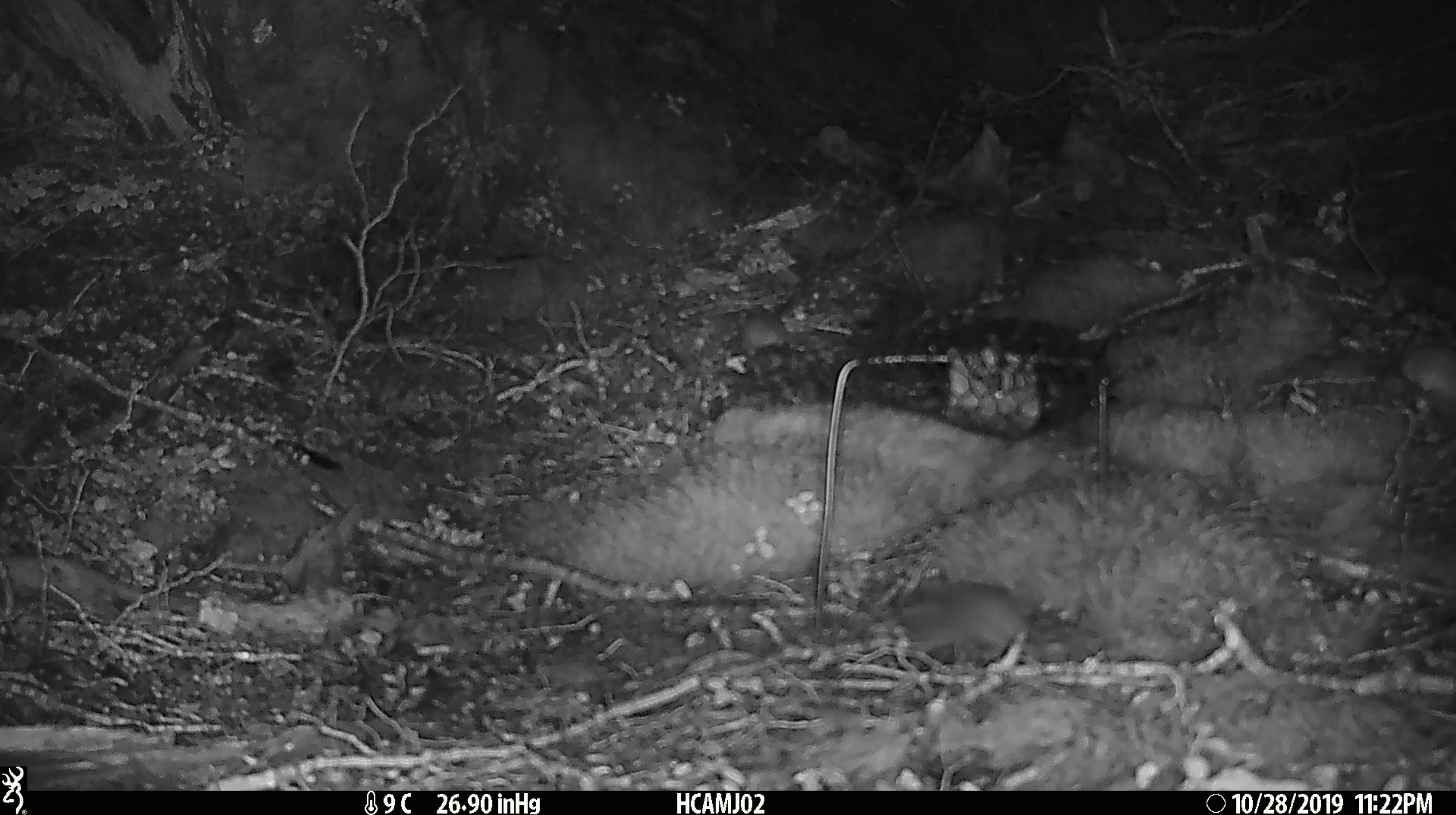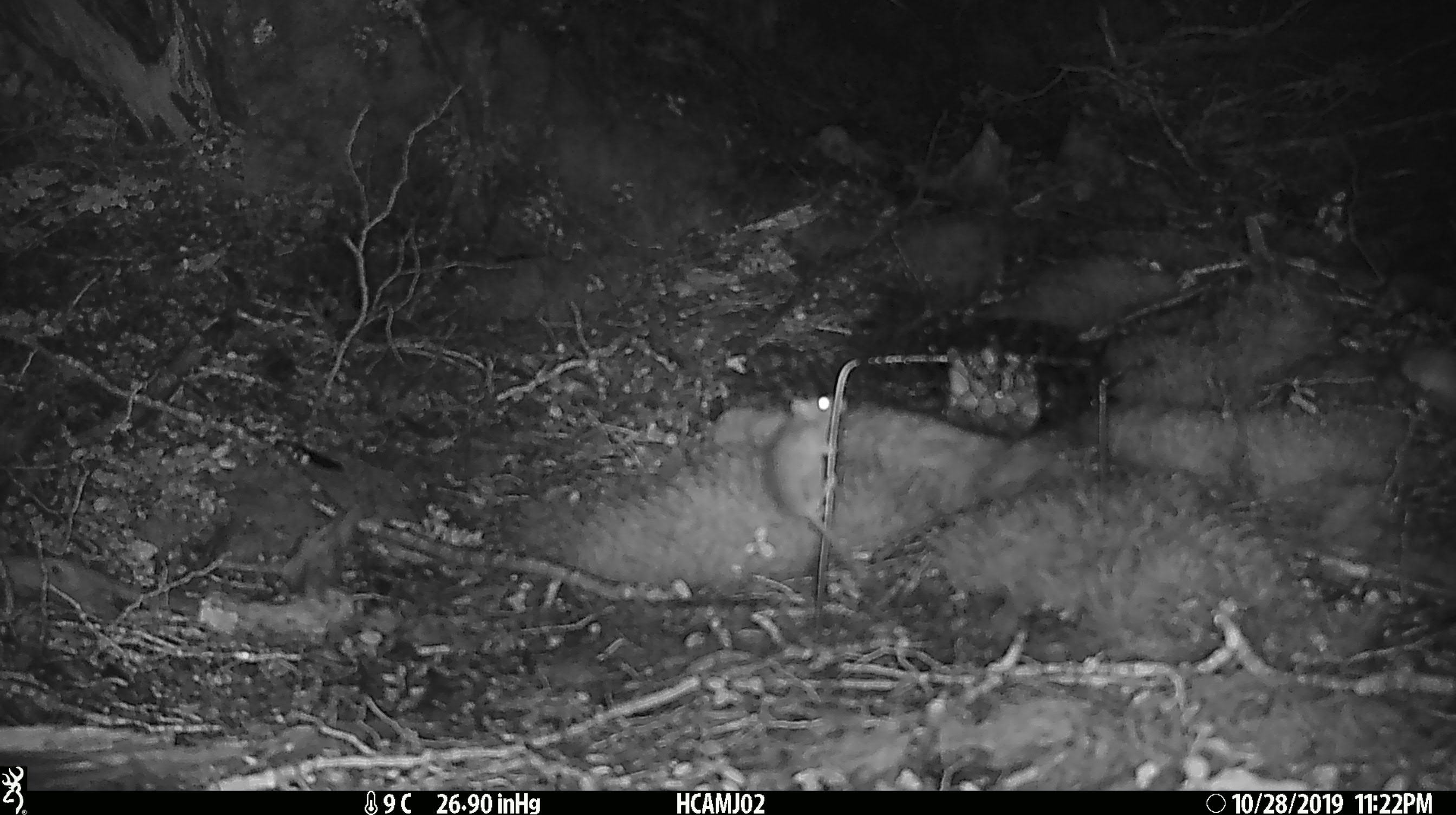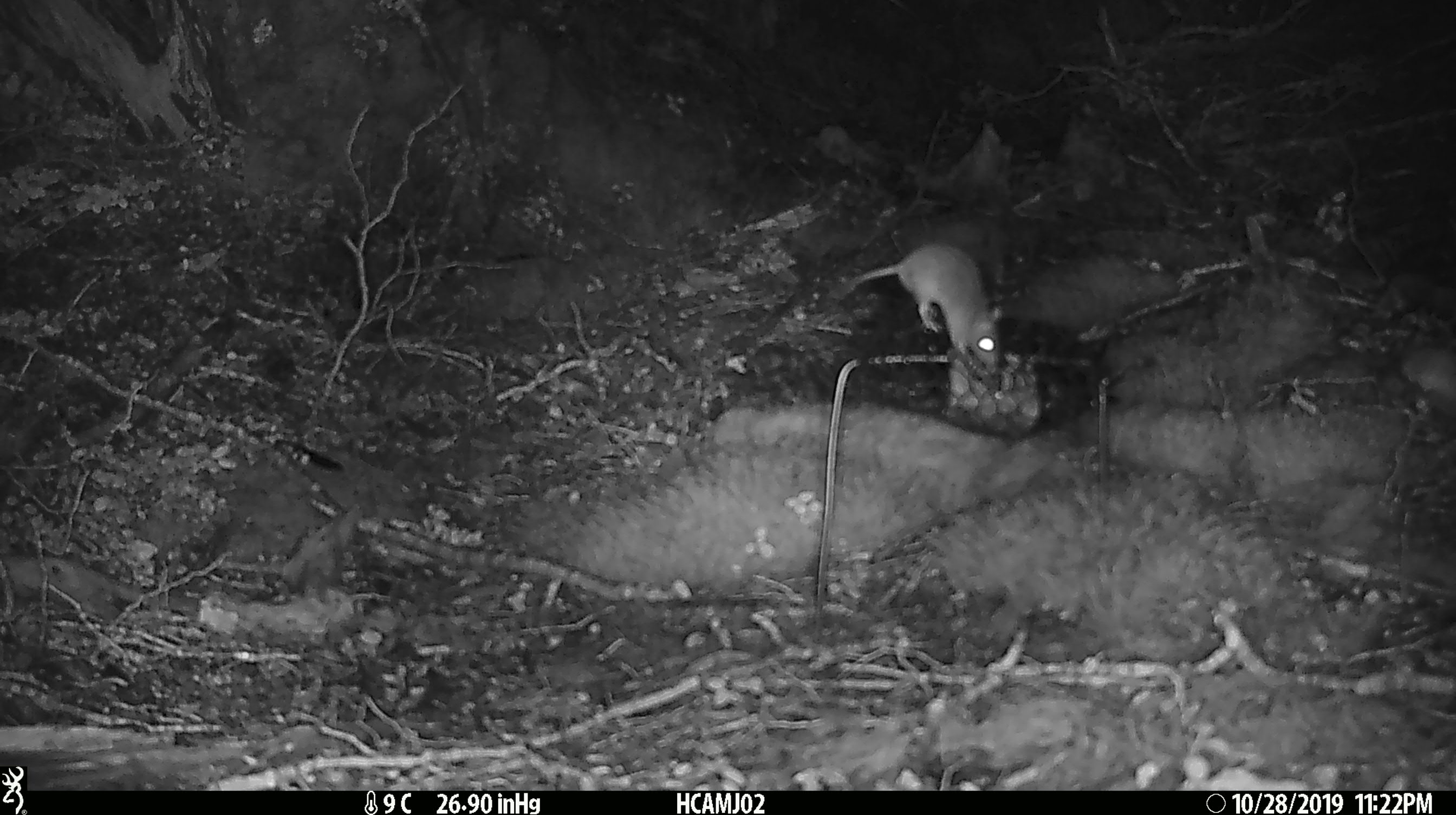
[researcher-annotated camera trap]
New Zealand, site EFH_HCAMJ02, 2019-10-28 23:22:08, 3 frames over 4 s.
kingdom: Animalia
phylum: Chordata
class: Mammalia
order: Rodentia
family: Muridae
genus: Mus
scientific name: Mus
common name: mouse